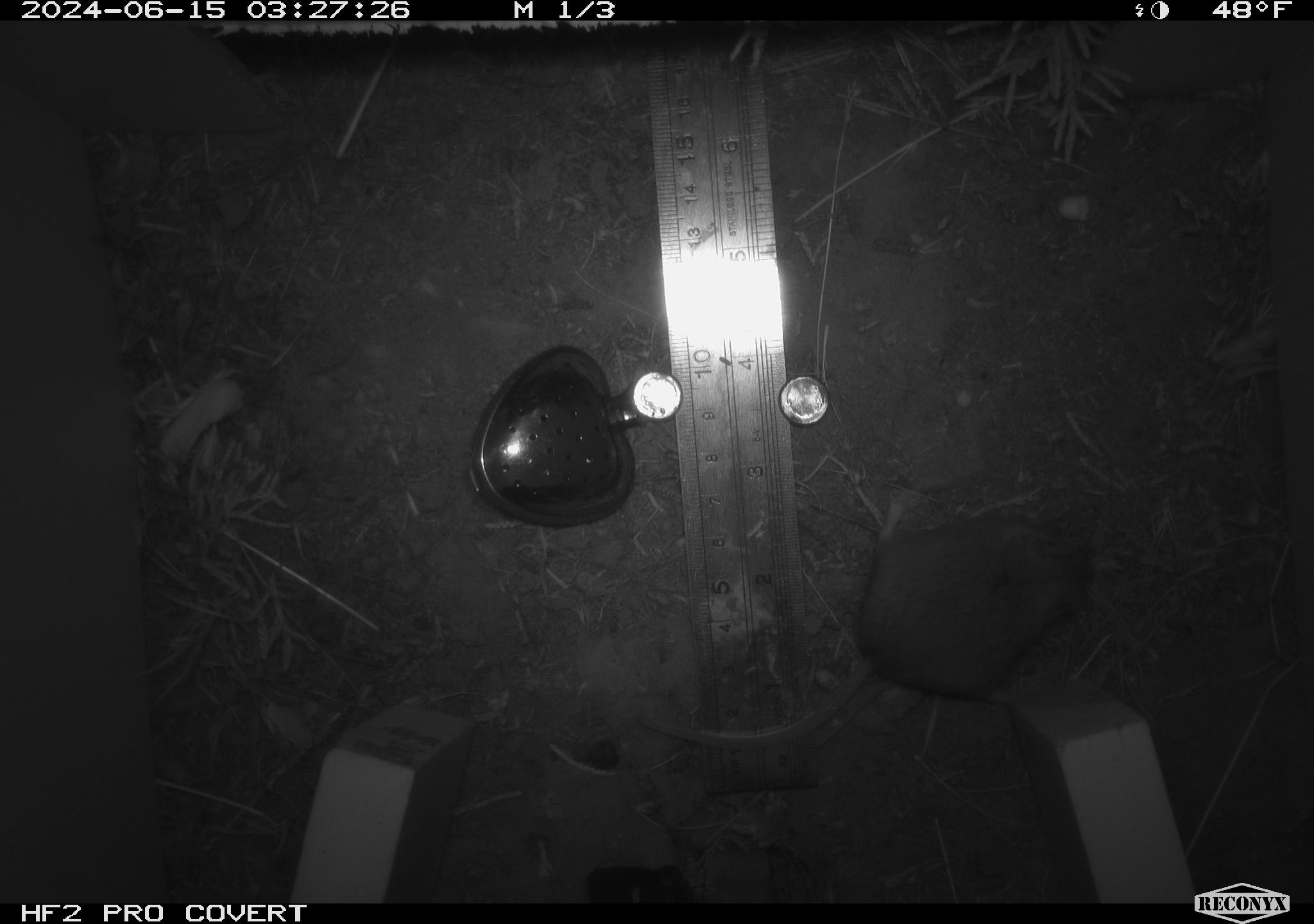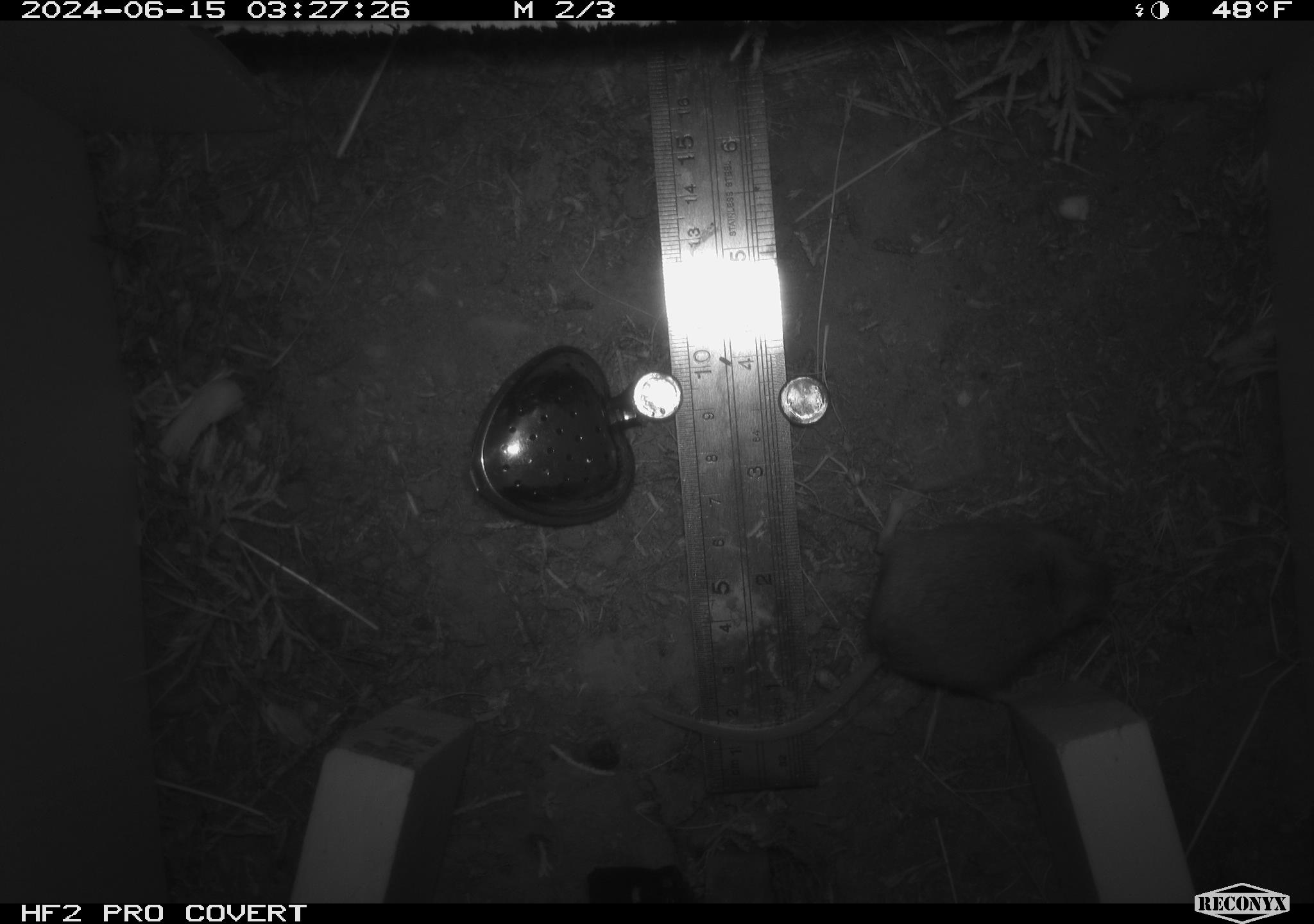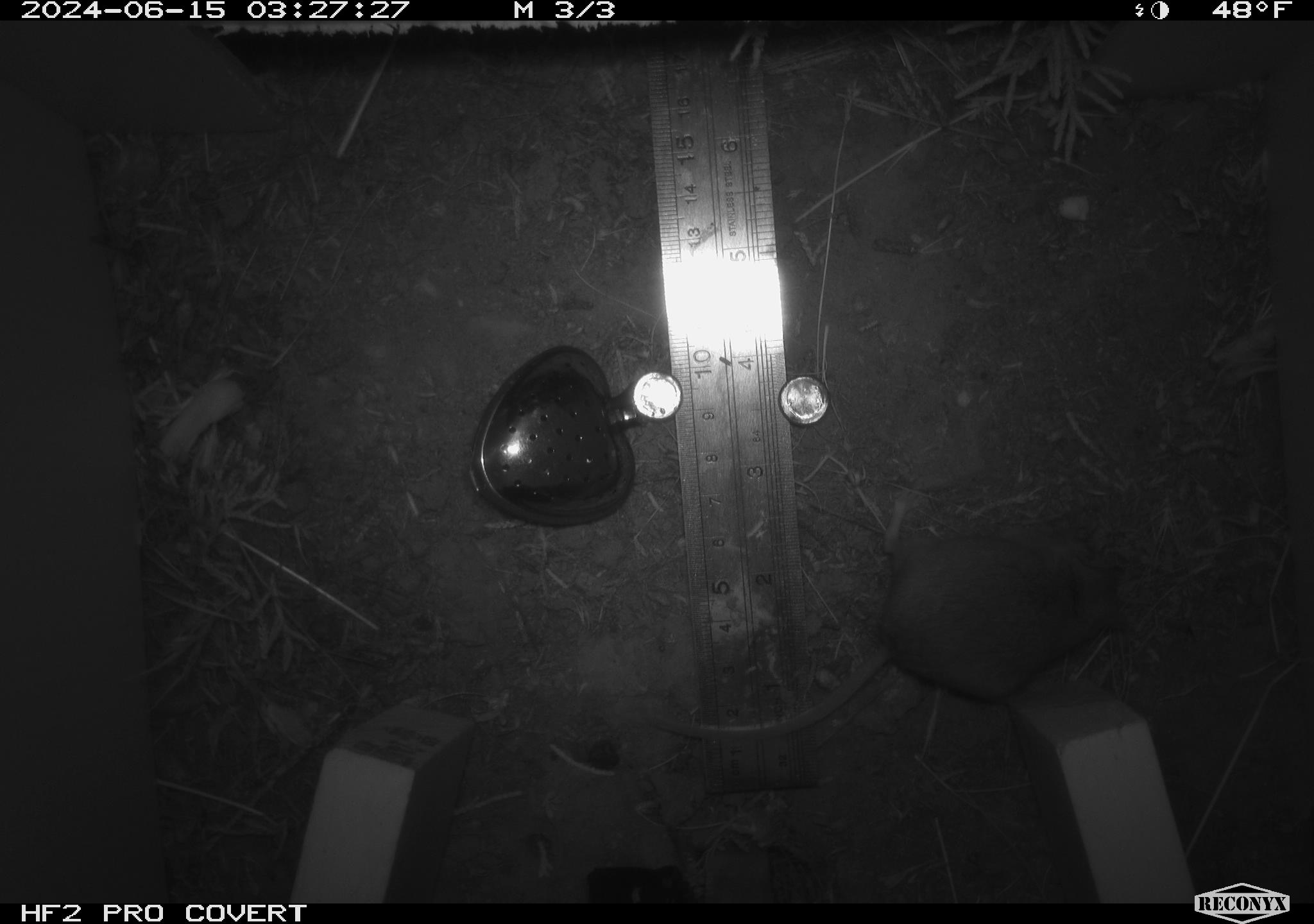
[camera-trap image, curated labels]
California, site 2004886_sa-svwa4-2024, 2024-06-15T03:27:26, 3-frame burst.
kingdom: Animalia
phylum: Chordata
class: Mammalia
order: Rodentia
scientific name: Rodentia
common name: mouse species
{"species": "mouse species (Rodentia)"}